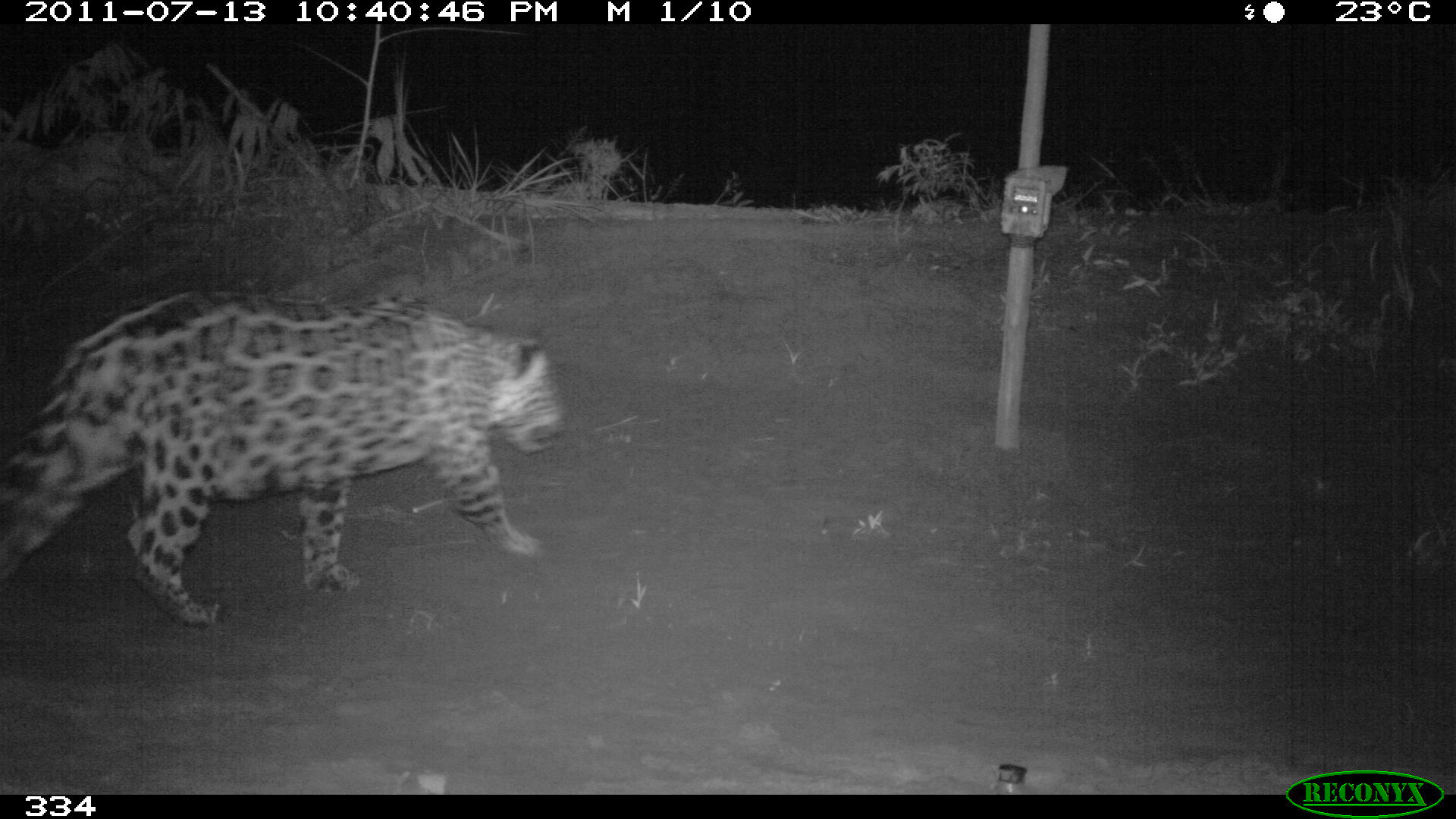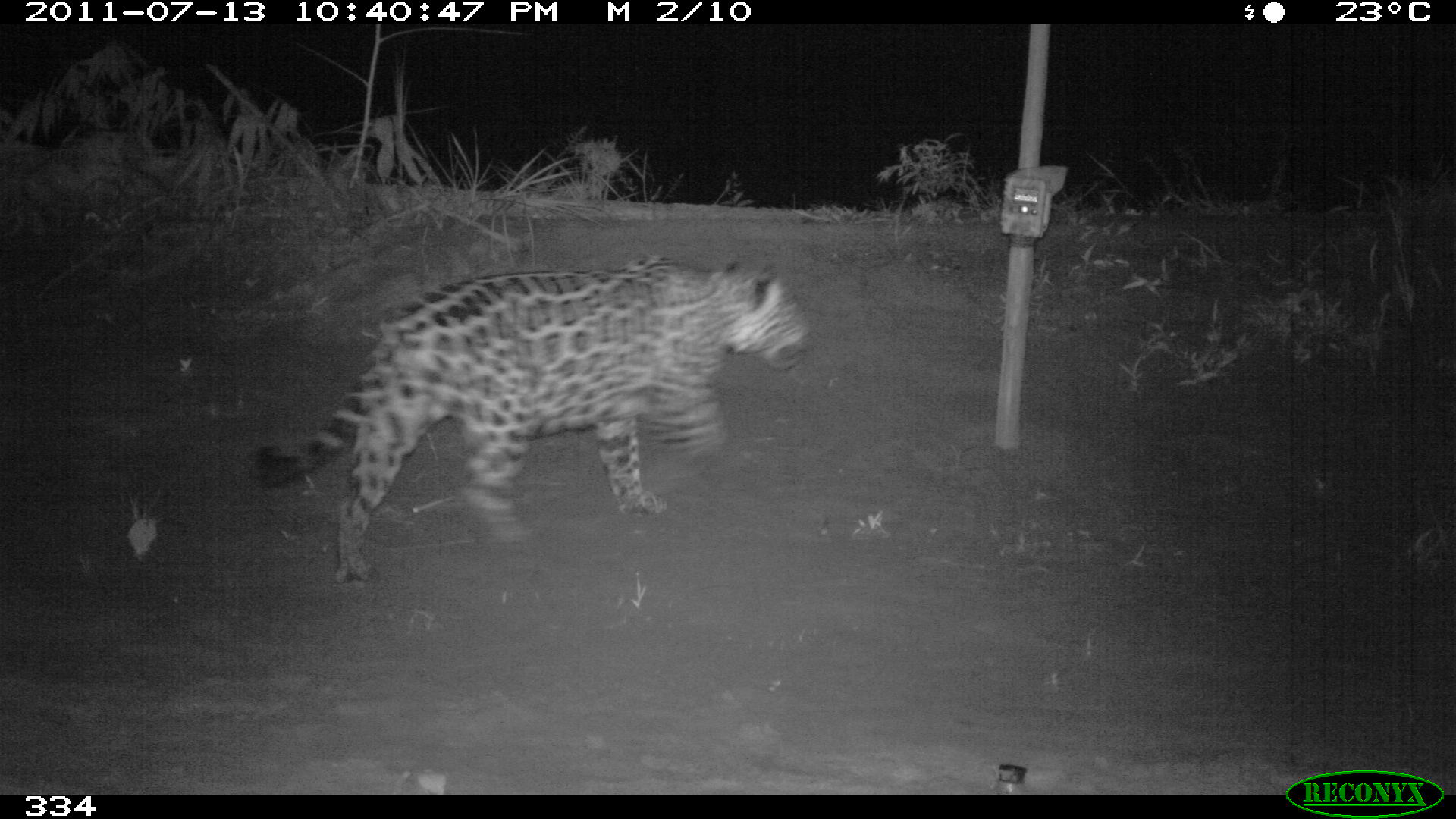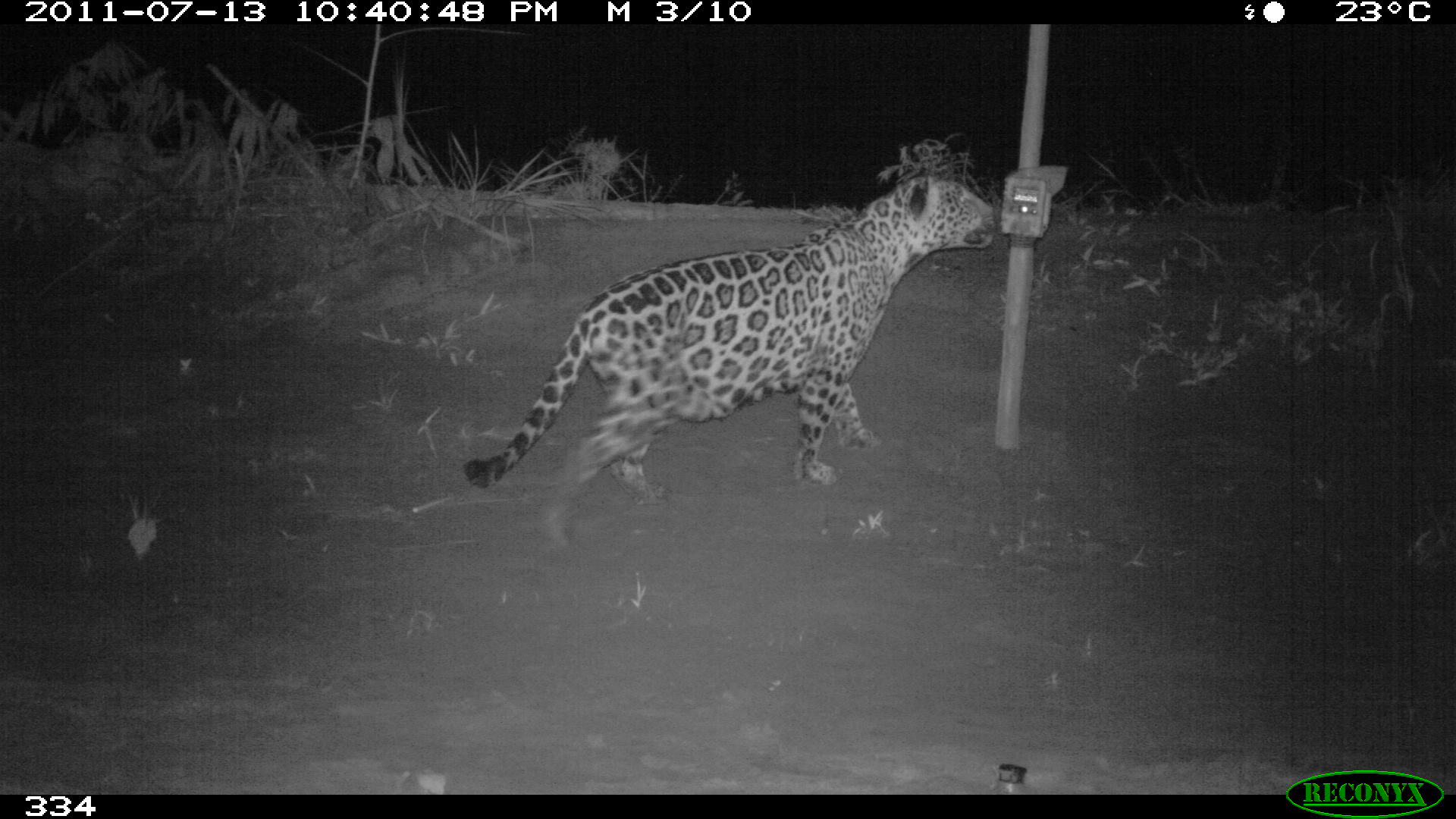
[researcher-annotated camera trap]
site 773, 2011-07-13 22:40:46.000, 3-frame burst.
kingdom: Animalia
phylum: Chordata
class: Mammalia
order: Carnivora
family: Felidae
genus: Panthera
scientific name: Panthera onca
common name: jaguar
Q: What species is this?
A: Panthera onca (jaguar).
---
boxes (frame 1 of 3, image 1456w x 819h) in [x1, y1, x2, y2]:
panthera onca: [0, 281, 568, 624]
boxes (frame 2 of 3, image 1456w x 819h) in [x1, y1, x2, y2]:
panthera onca: [249, 254, 812, 584]